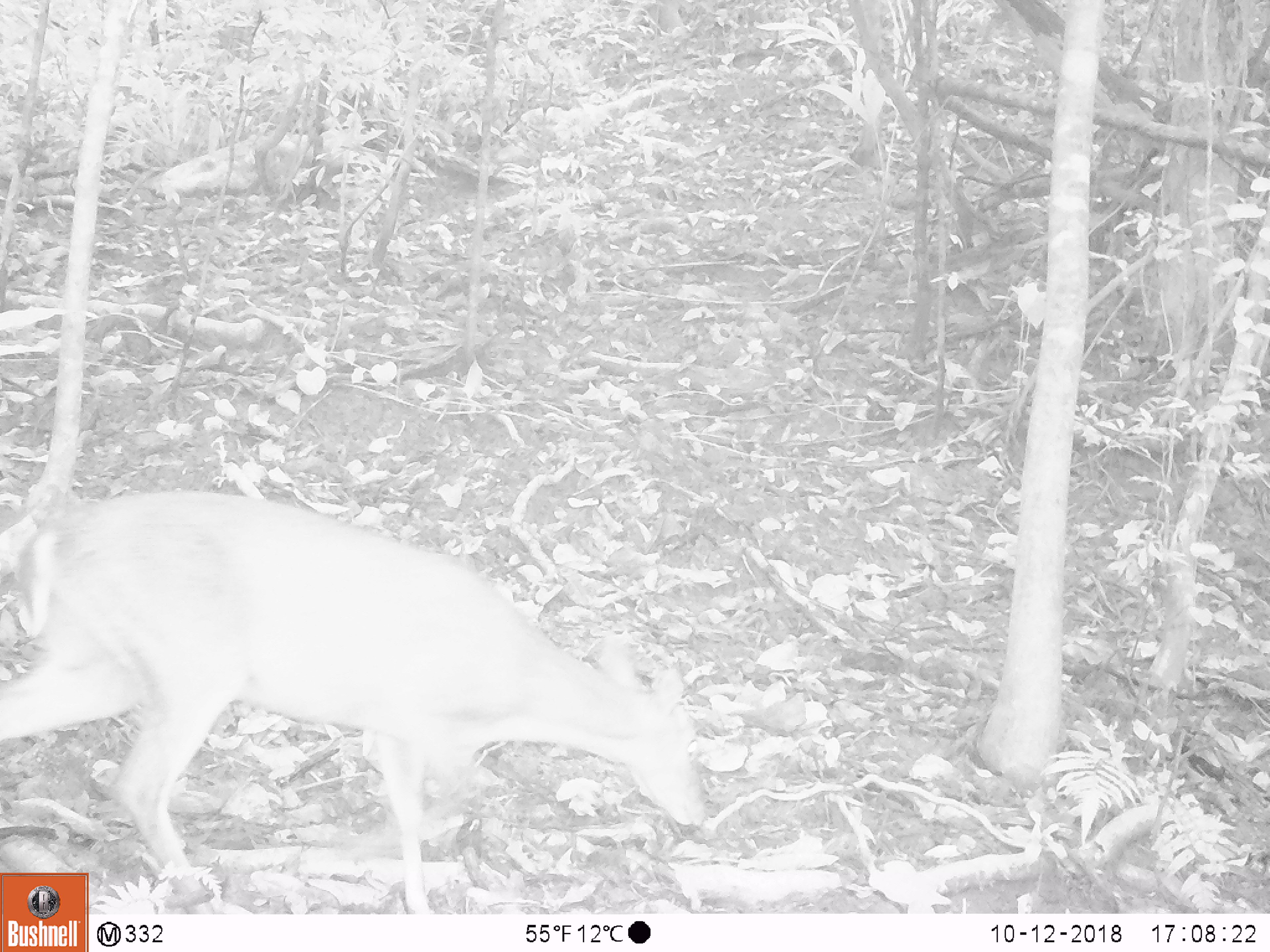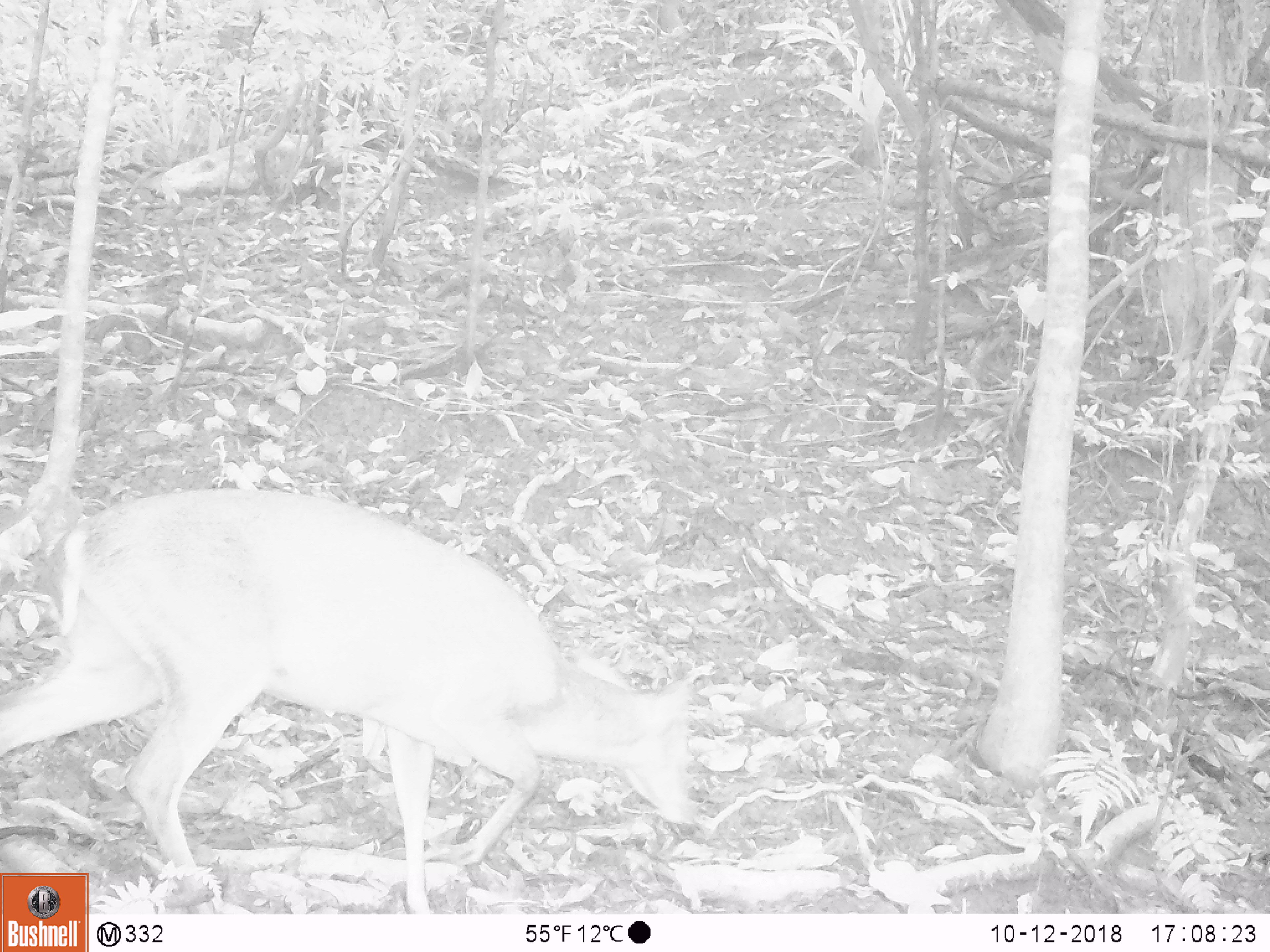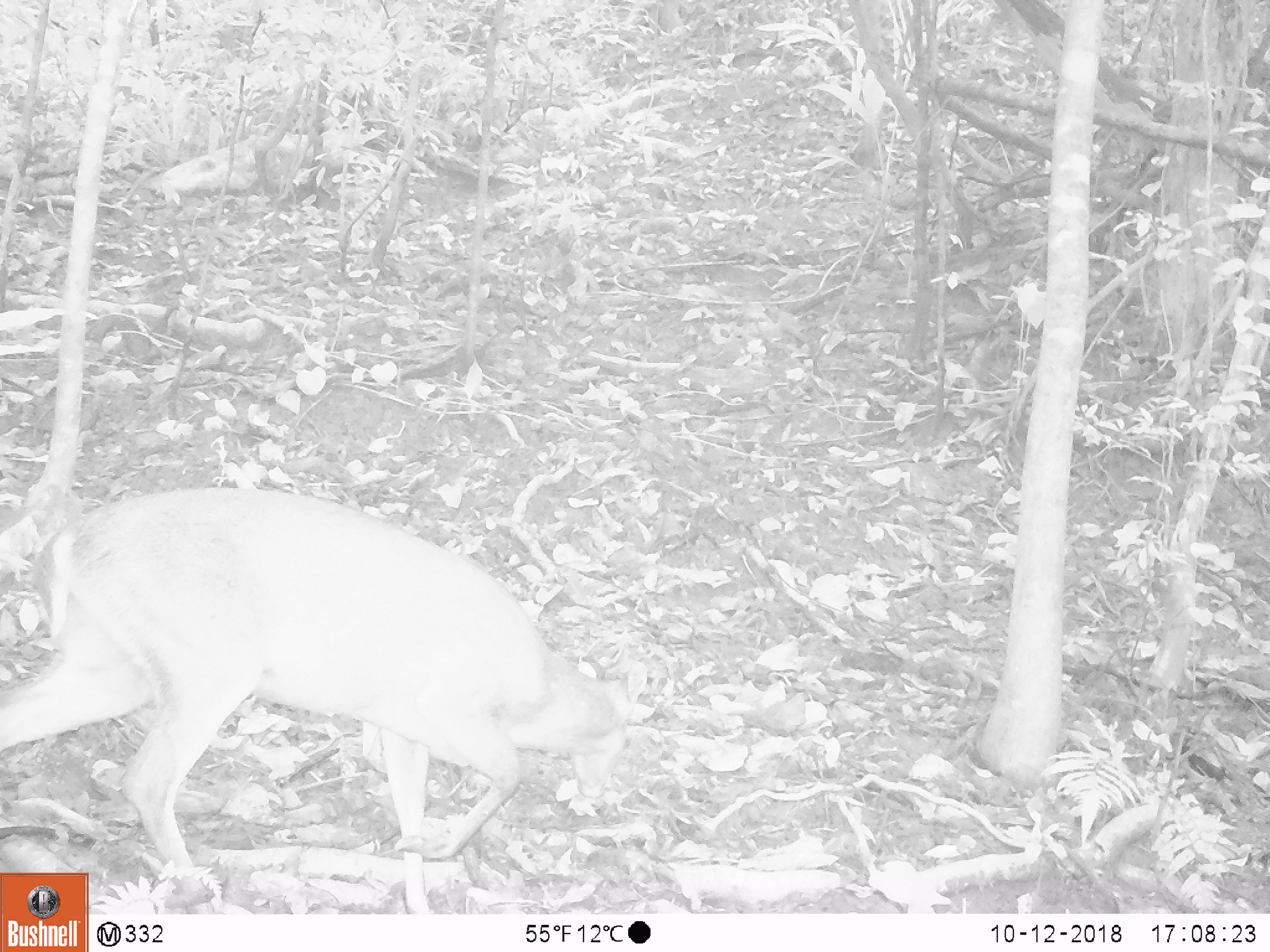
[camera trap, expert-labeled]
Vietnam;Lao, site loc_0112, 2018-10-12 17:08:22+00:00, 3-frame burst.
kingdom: Animalia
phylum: Chordata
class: Mammalia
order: Artiodactyla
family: Cervidae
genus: Muntiacus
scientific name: Muntiacus vuquangensis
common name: large-antlered muntjac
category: large antlered muntjac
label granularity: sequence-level